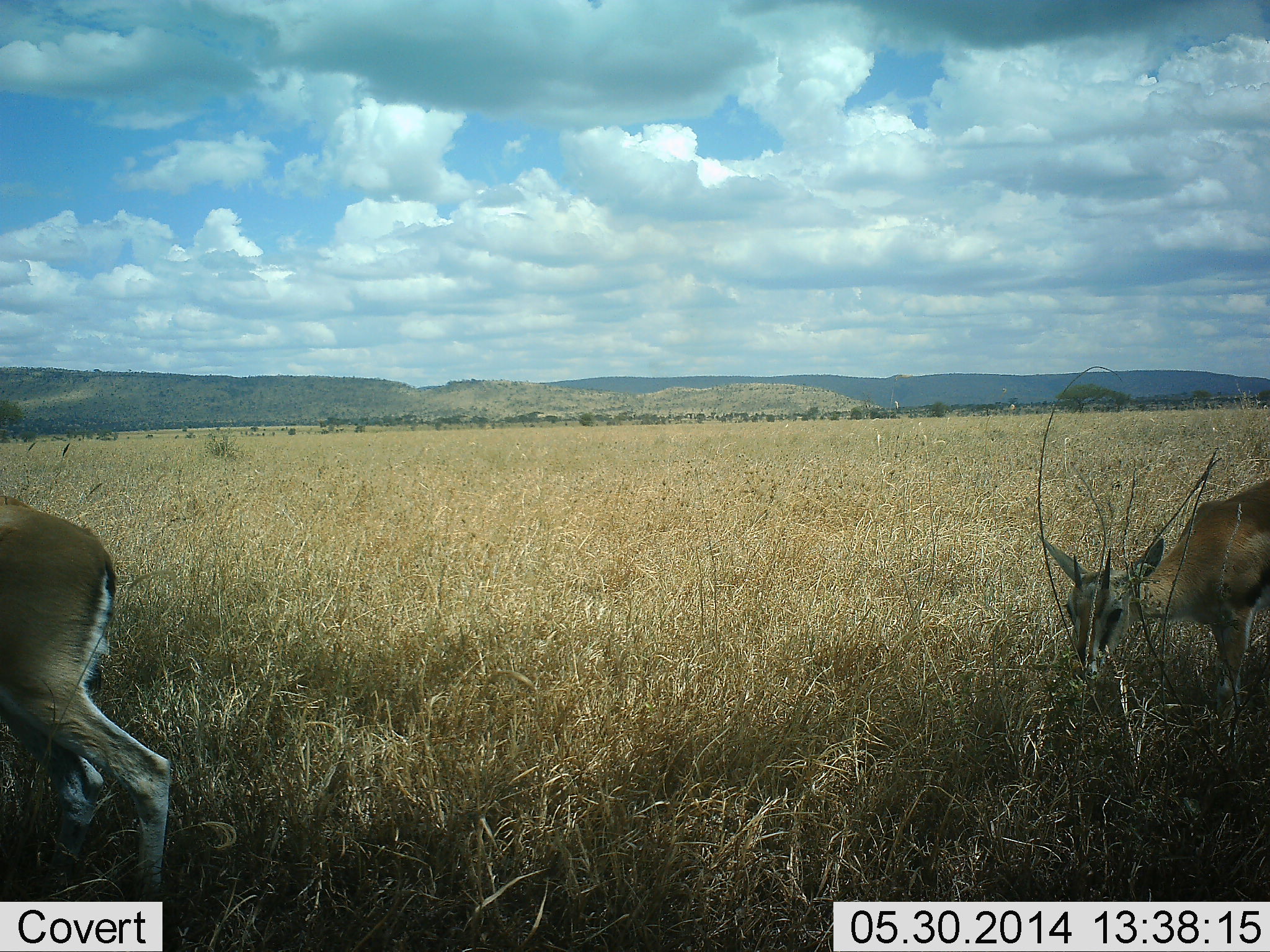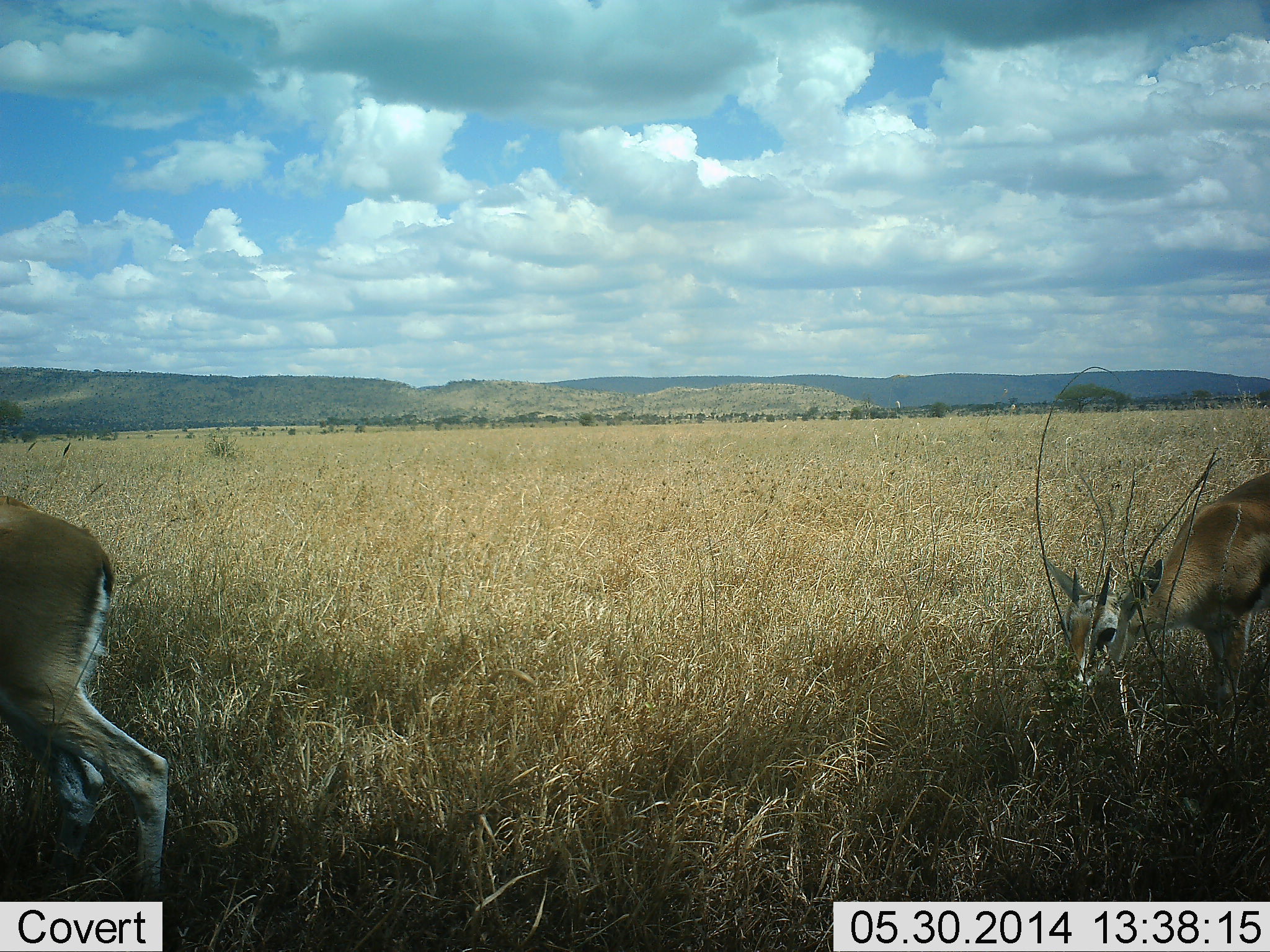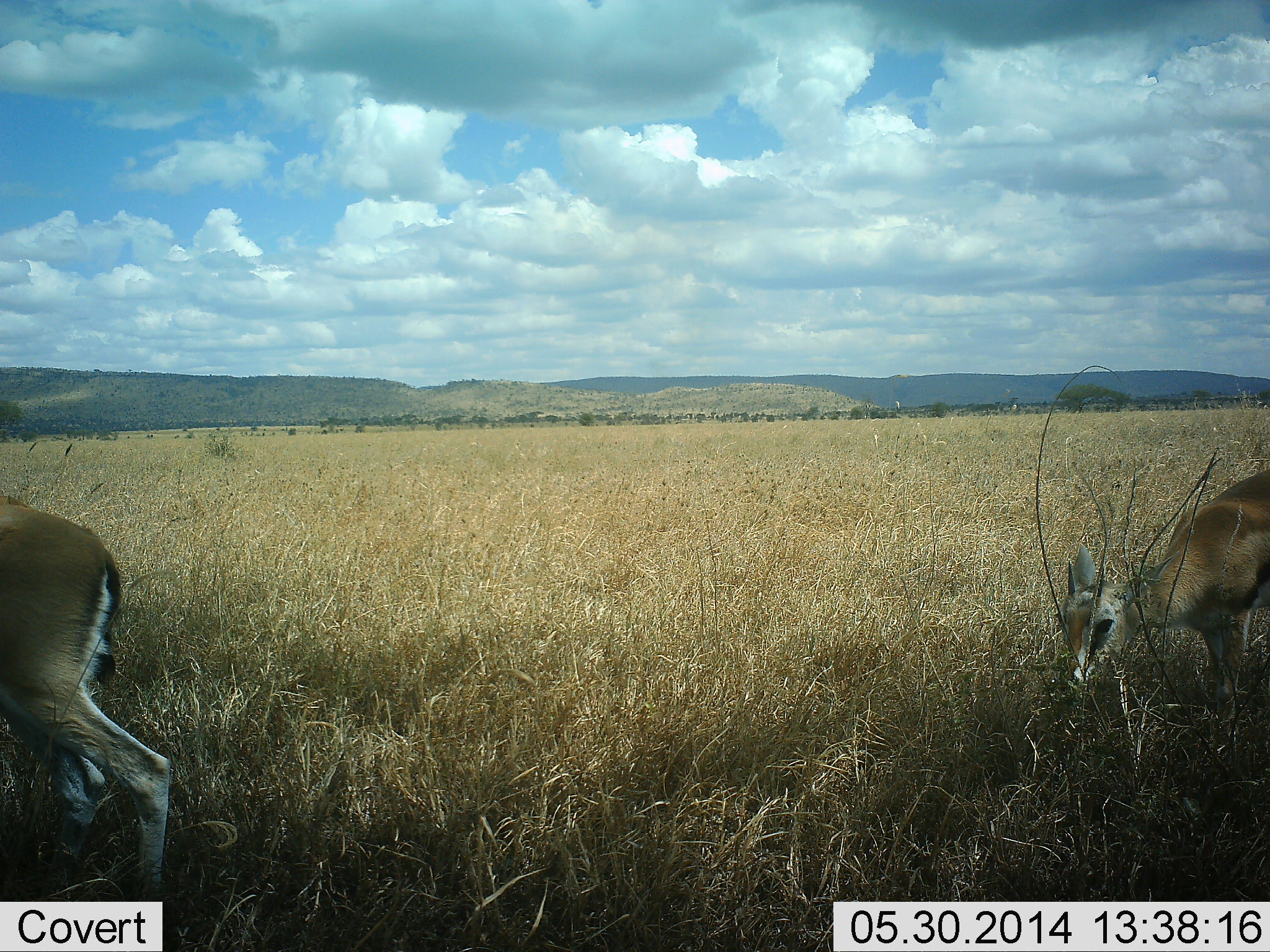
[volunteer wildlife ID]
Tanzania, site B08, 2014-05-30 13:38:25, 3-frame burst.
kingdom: Animalia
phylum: Chordata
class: Mammalia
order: Artiodactyla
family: Bovidae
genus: Eudorcas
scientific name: Eudorcas thomsonii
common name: thomson's gazelle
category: gazellethomsons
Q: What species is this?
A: Gazellethomsons (thomson's gazelle) (Eudorcas thomsonii).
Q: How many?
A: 2.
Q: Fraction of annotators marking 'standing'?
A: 30%.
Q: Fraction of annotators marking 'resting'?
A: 0%.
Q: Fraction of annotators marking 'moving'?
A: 20%.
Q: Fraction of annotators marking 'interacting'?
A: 0%.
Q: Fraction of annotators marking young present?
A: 0%.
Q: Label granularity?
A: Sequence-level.